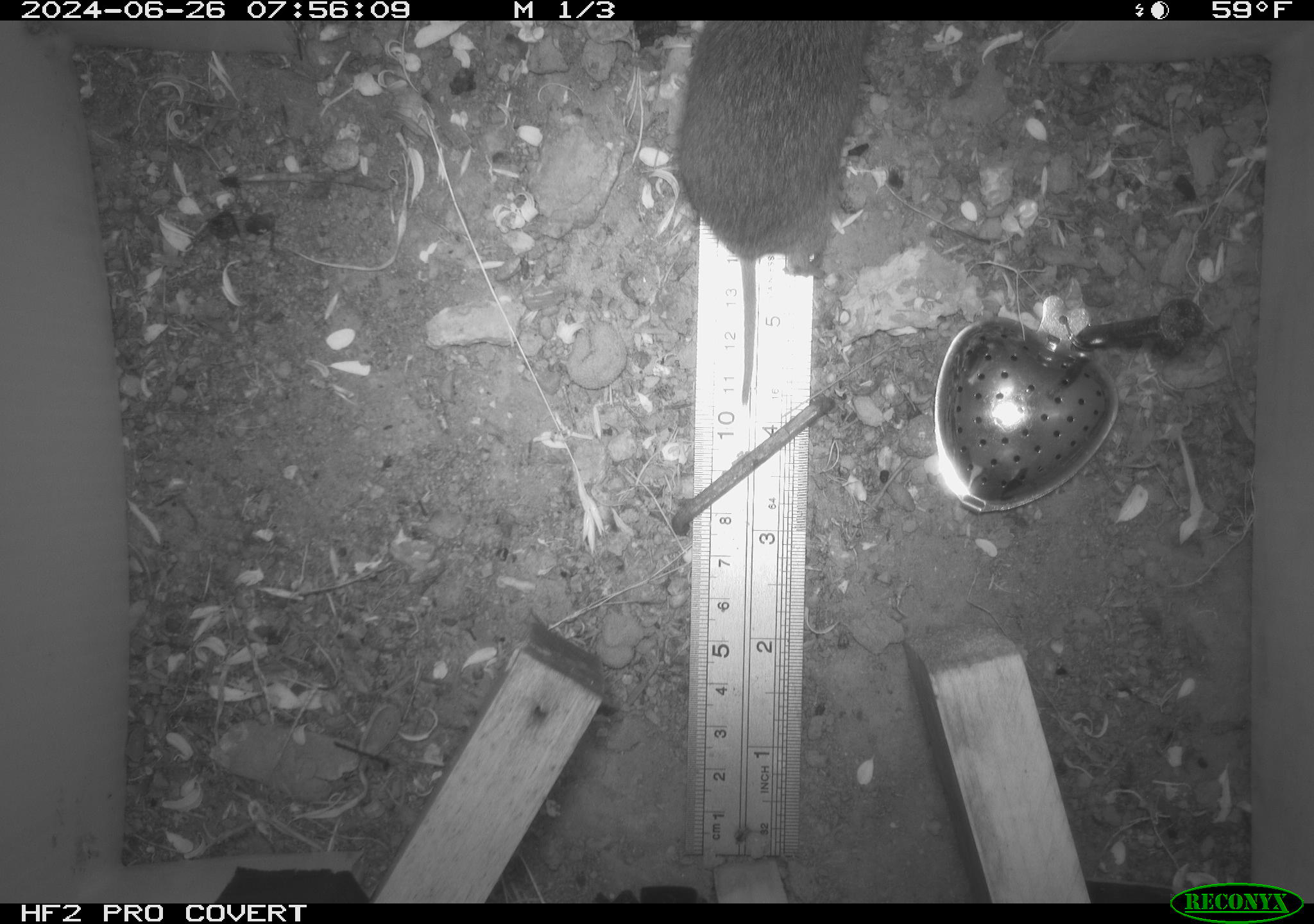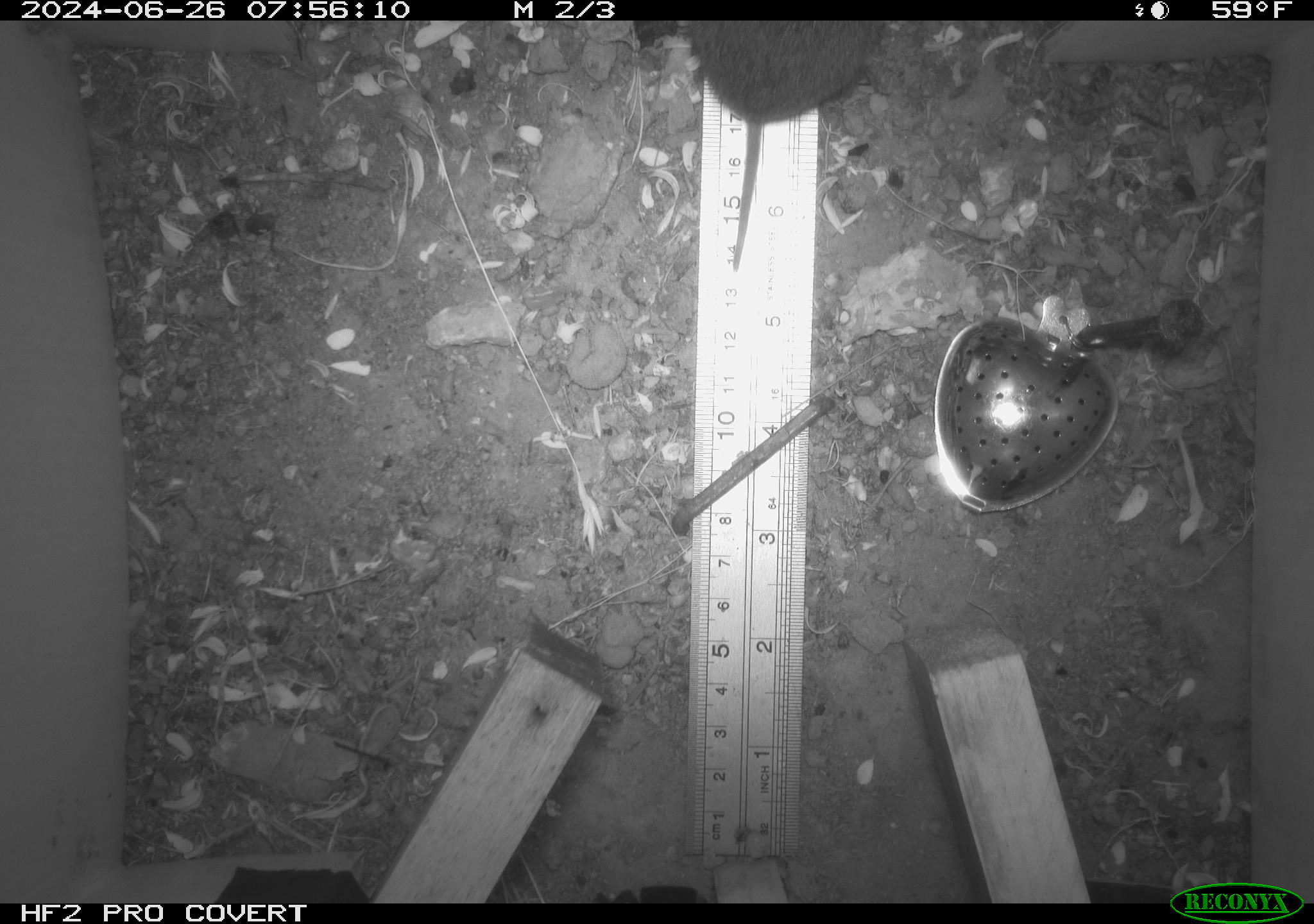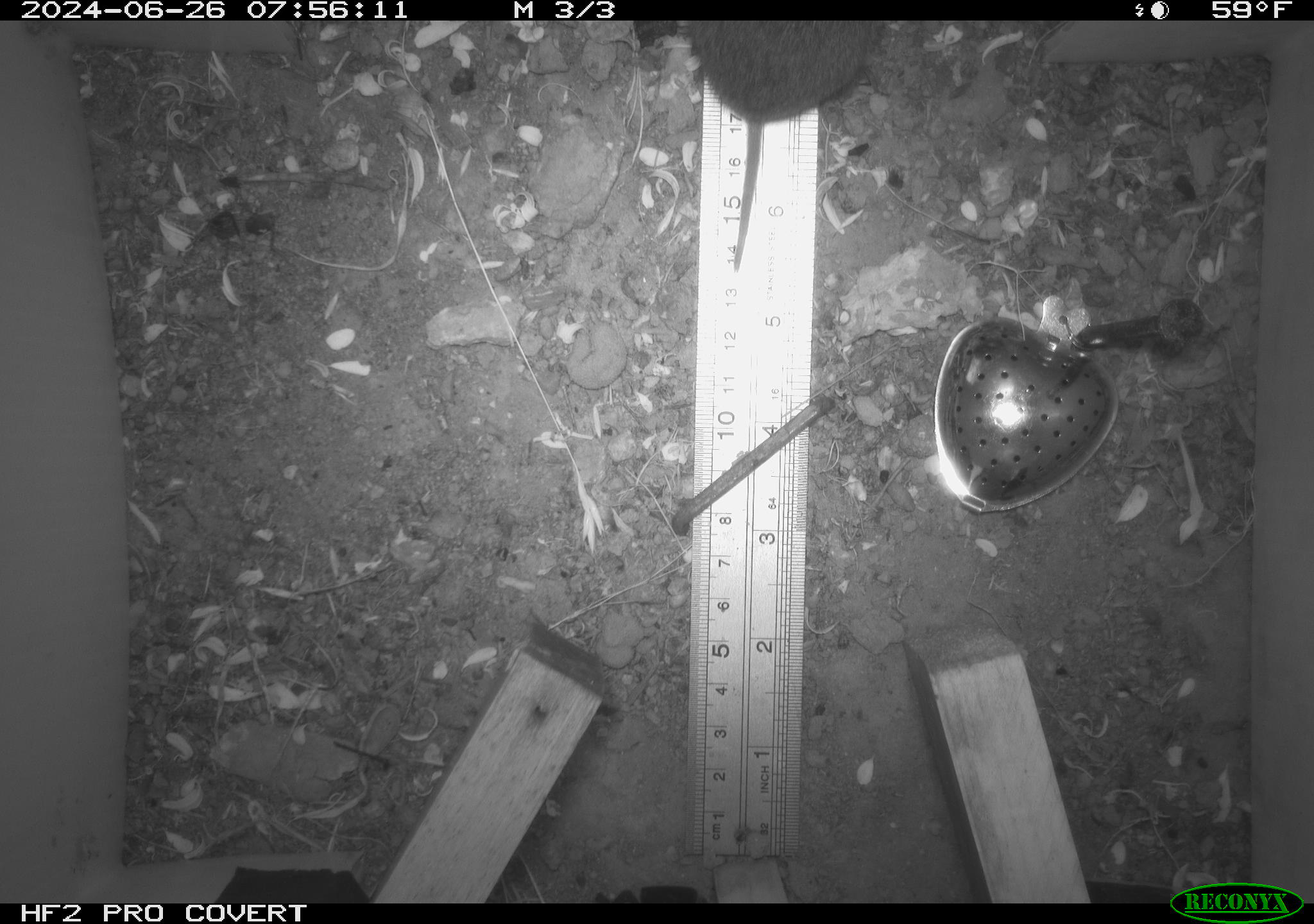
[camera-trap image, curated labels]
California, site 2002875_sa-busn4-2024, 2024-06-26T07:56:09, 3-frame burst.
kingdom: Animalia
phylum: Chordata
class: Mammalia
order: Rodentia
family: Cricetidae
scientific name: Arvicolinae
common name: voles, lemmings, and muskrats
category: arvicolinae subfamily